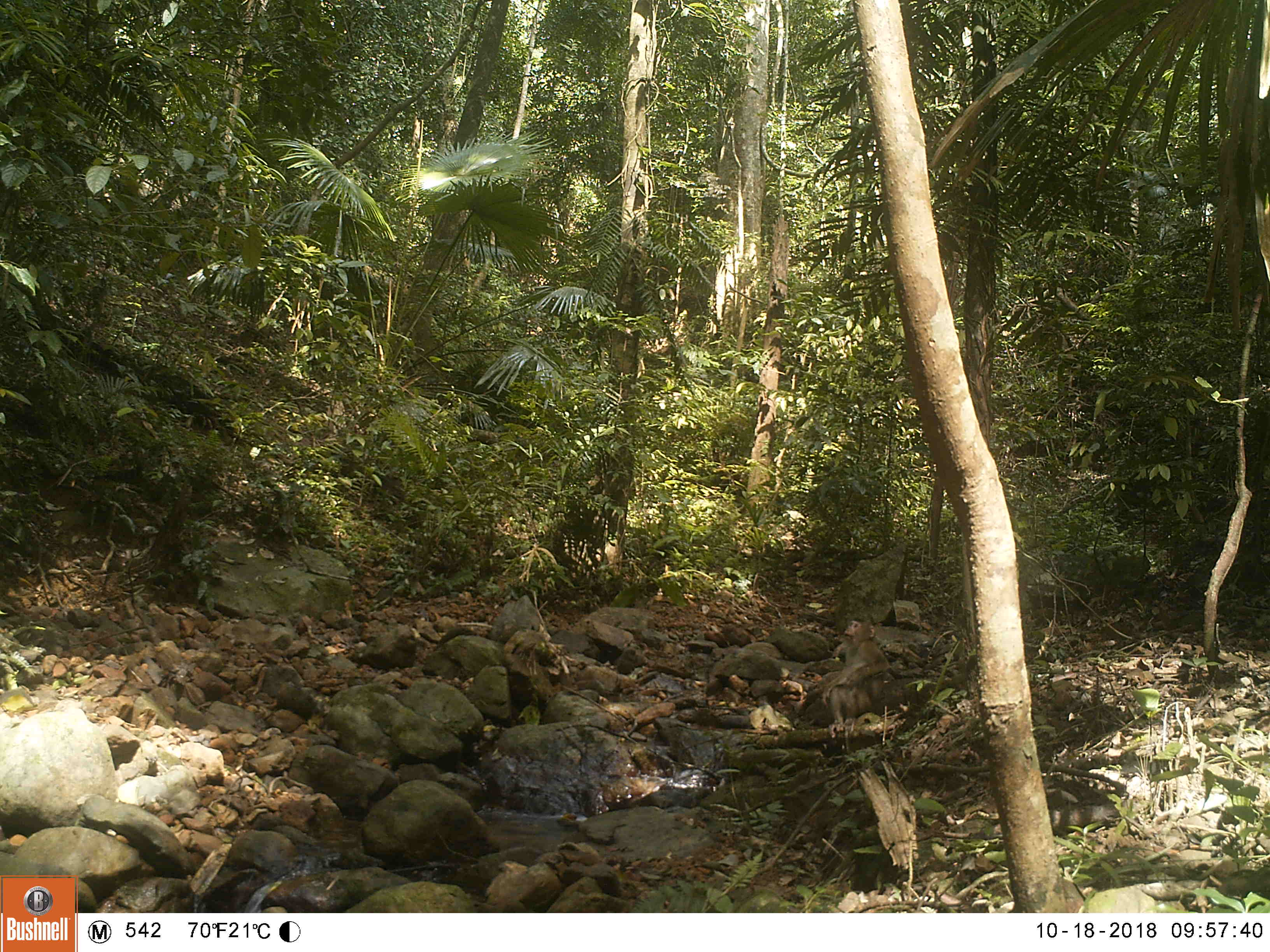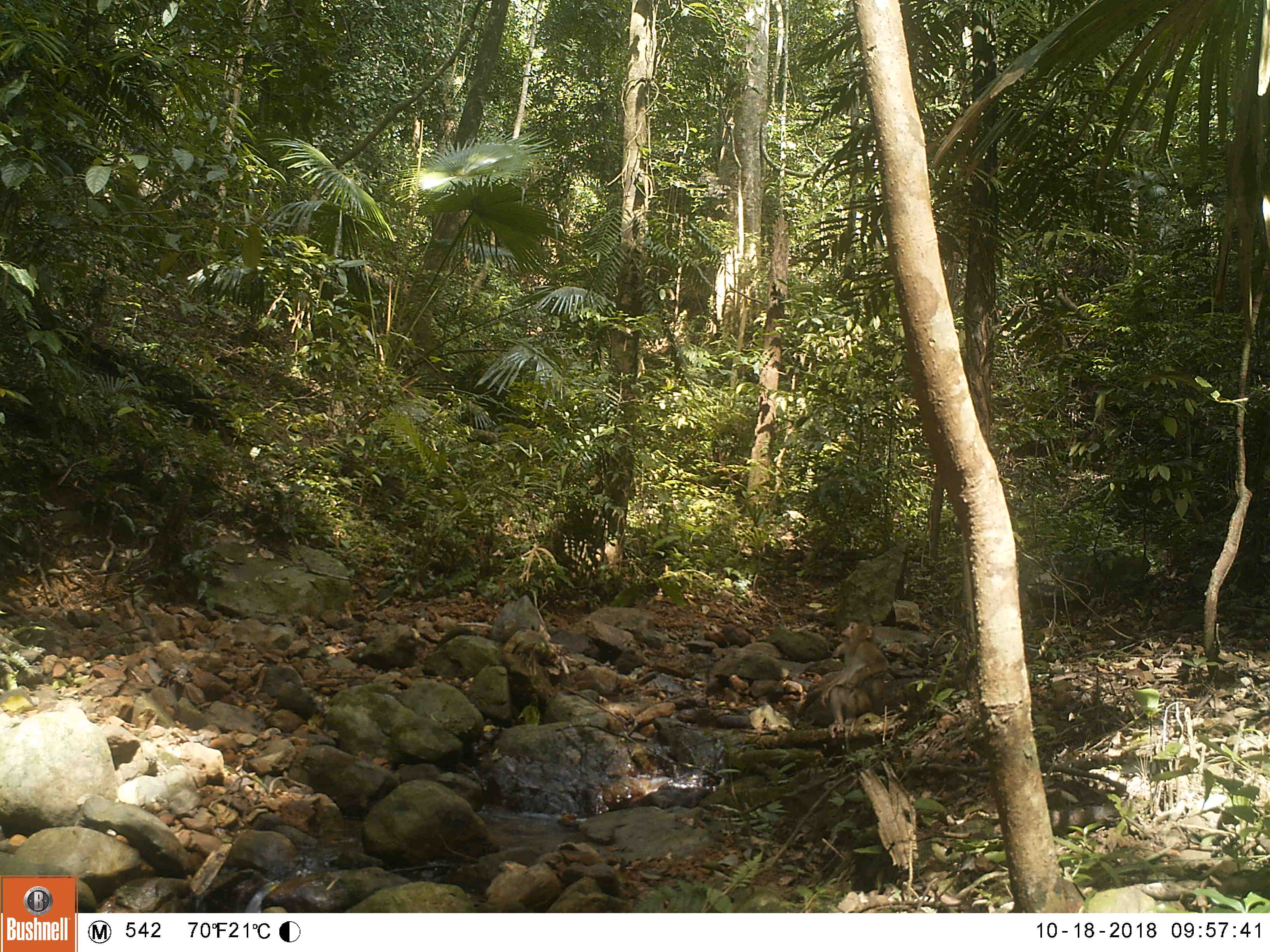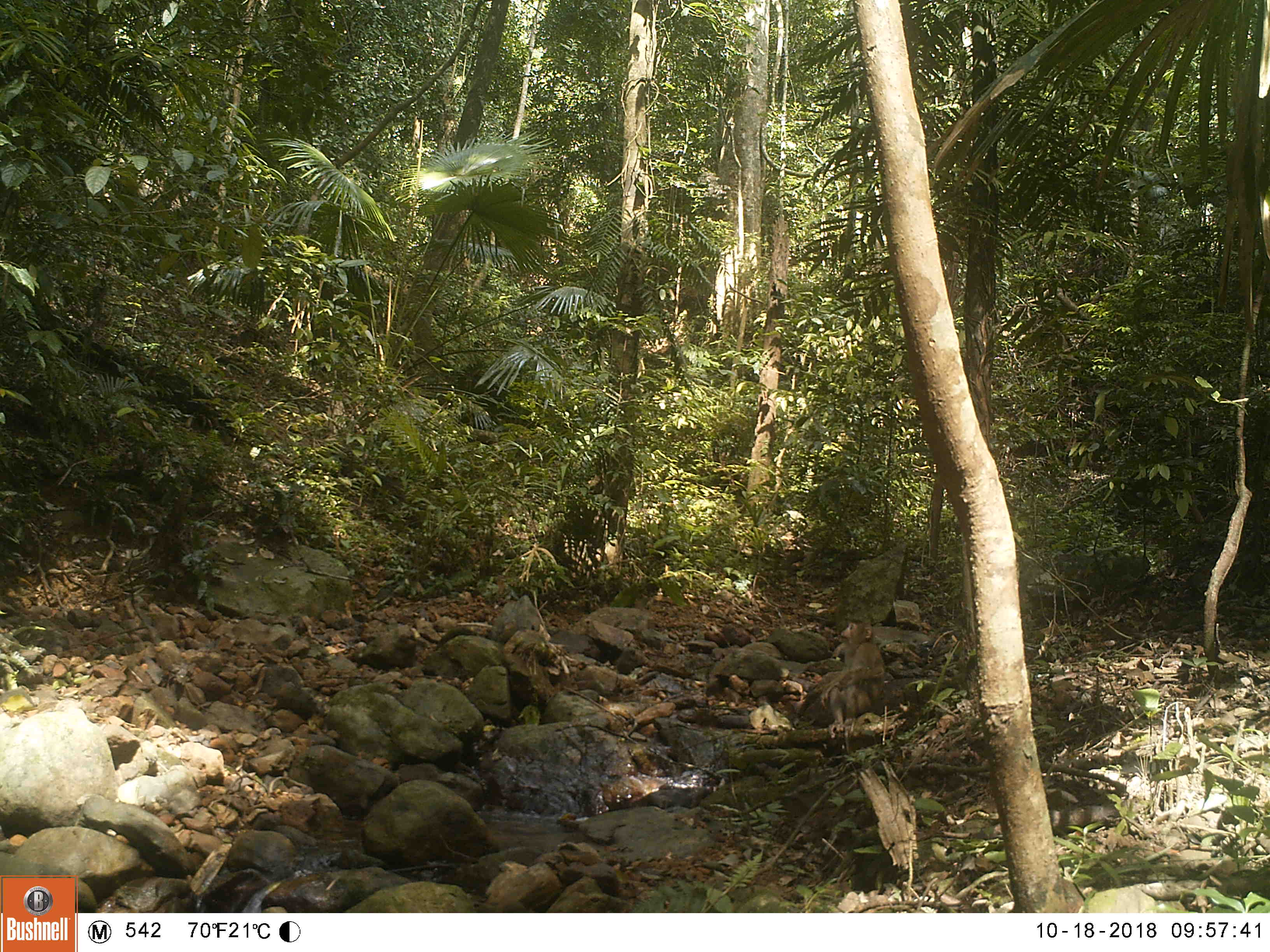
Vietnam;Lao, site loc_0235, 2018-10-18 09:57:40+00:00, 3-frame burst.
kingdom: Animalia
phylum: Chordata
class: Mammalia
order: Primates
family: Cercopithecidae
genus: Macaca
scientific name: Macaca nemestrina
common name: pig-tailed macaque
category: pig tailed macaque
Pig tailed macaque (pig-tailed macaque) (Macaca nemestrina). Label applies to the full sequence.